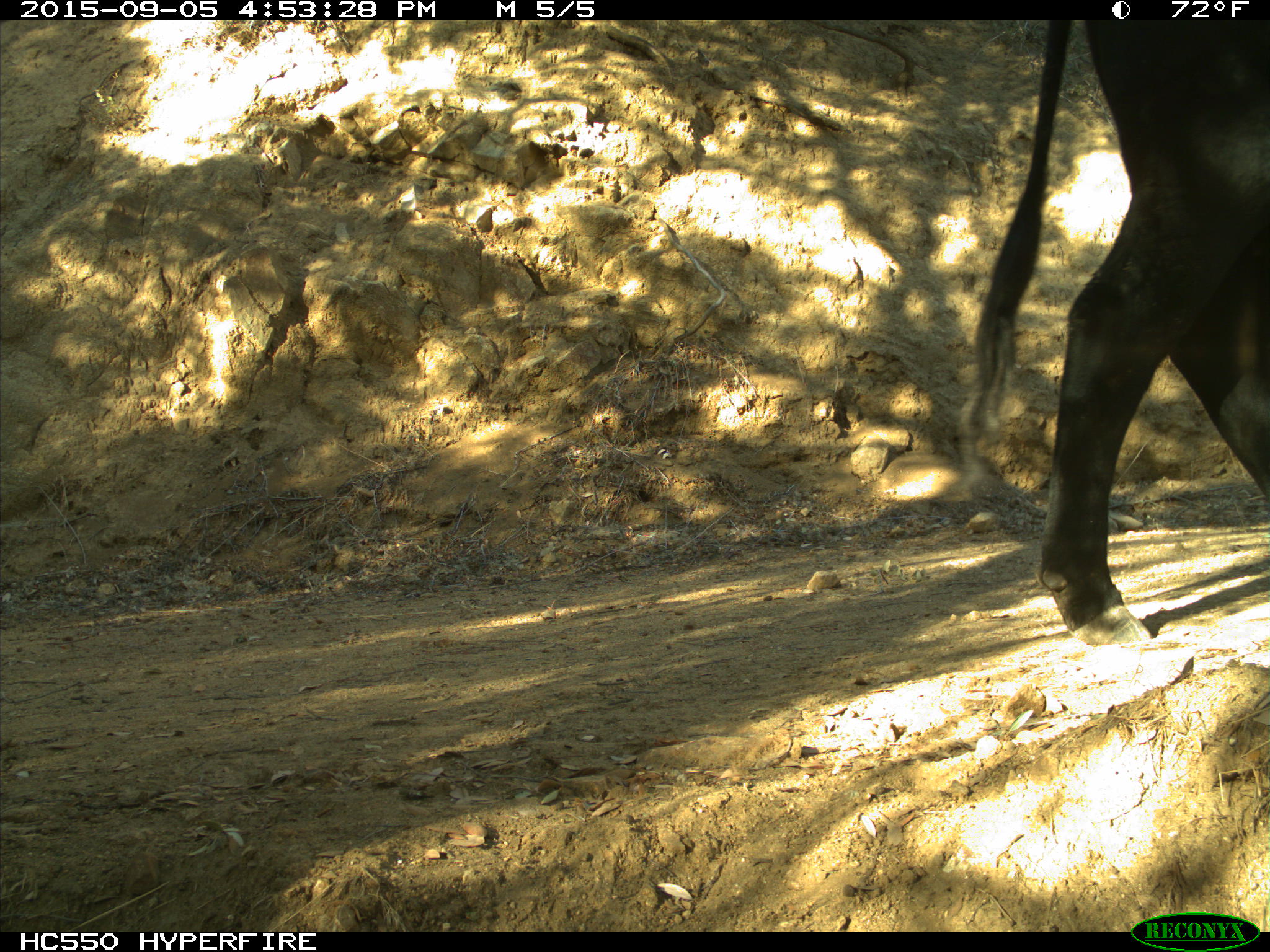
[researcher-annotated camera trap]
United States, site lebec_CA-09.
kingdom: Animalia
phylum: Chordata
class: Mammalia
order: Artiodactyla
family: Bovidae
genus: Bos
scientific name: Bos taurus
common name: domestic cow